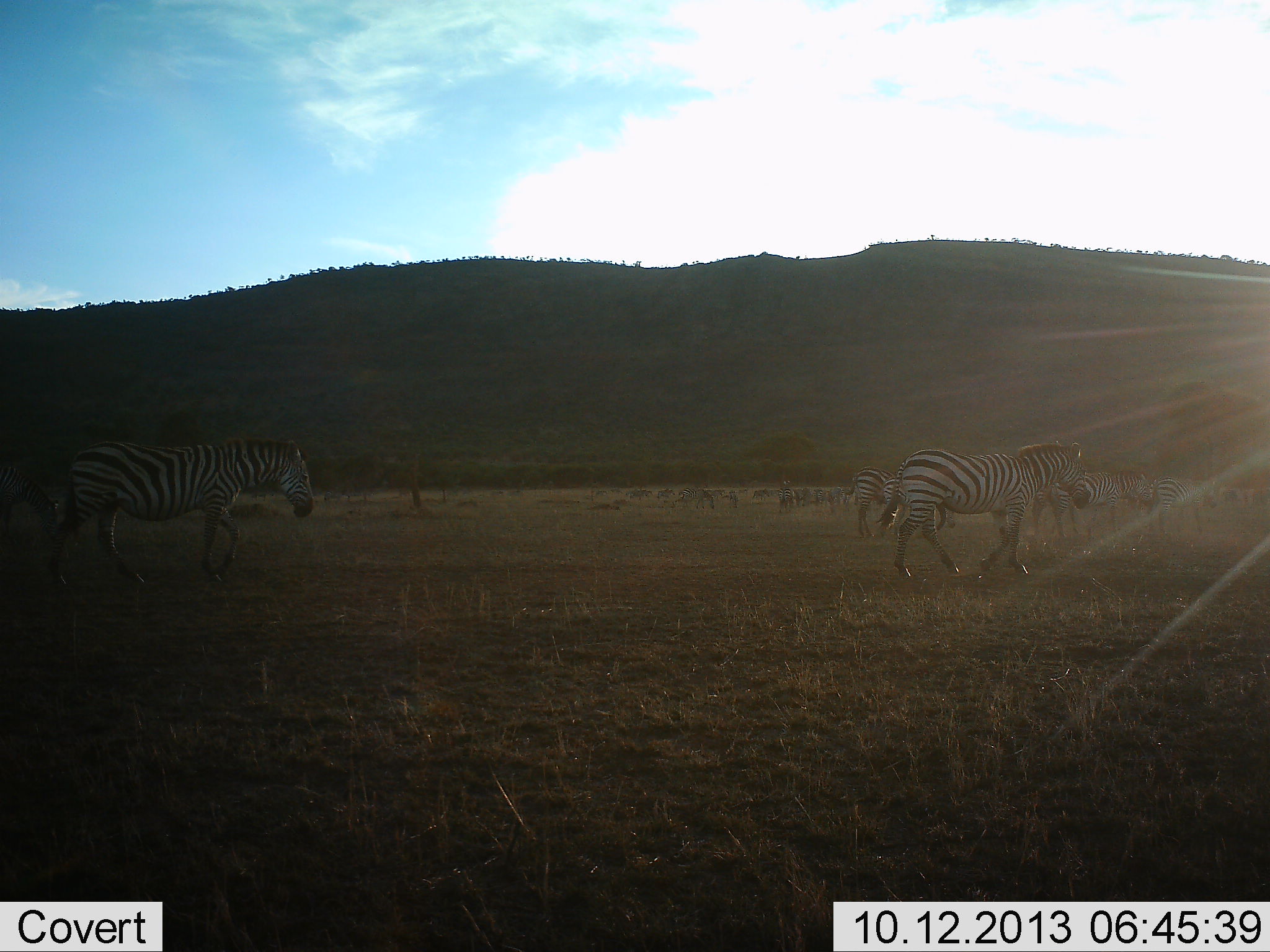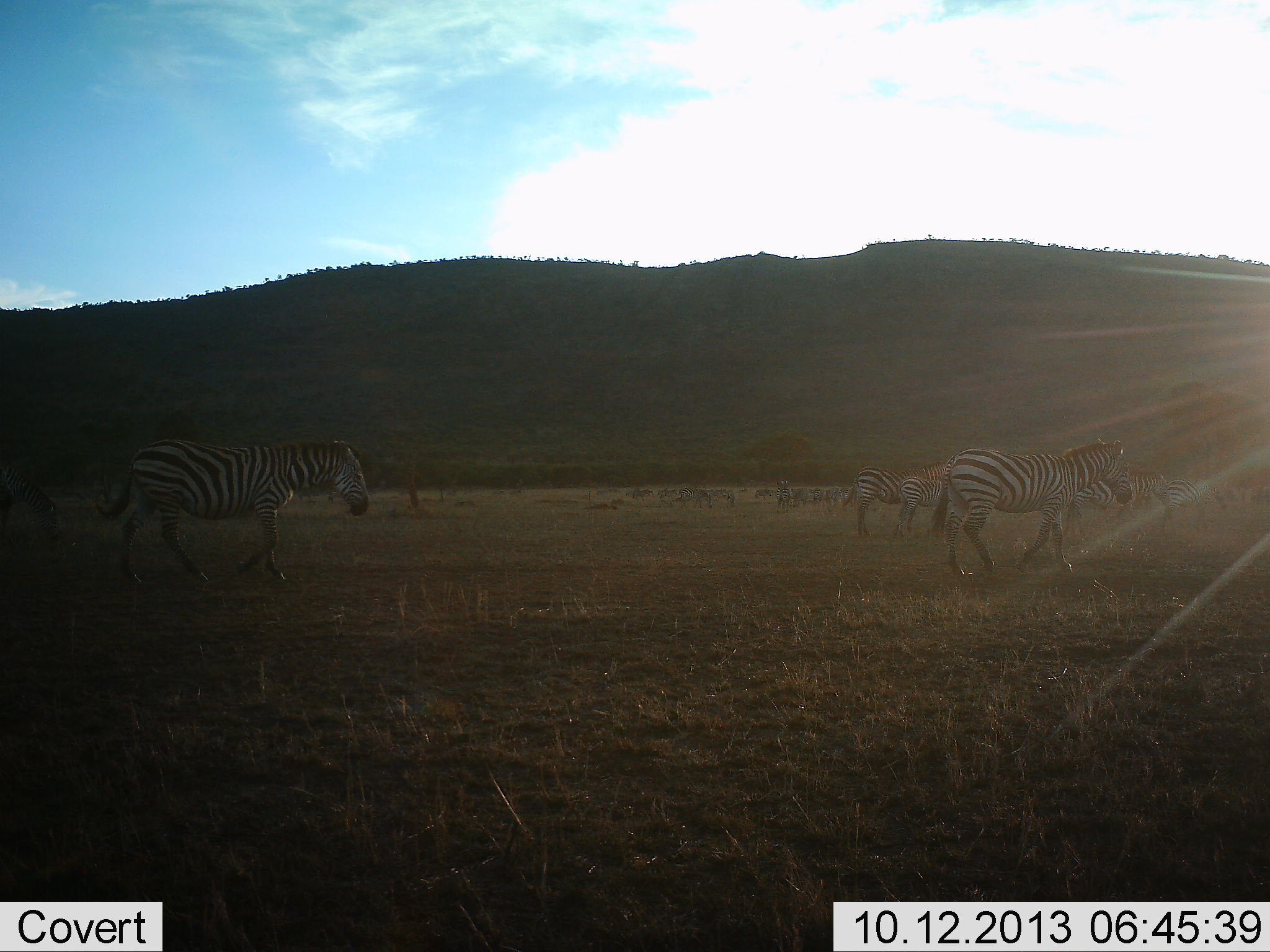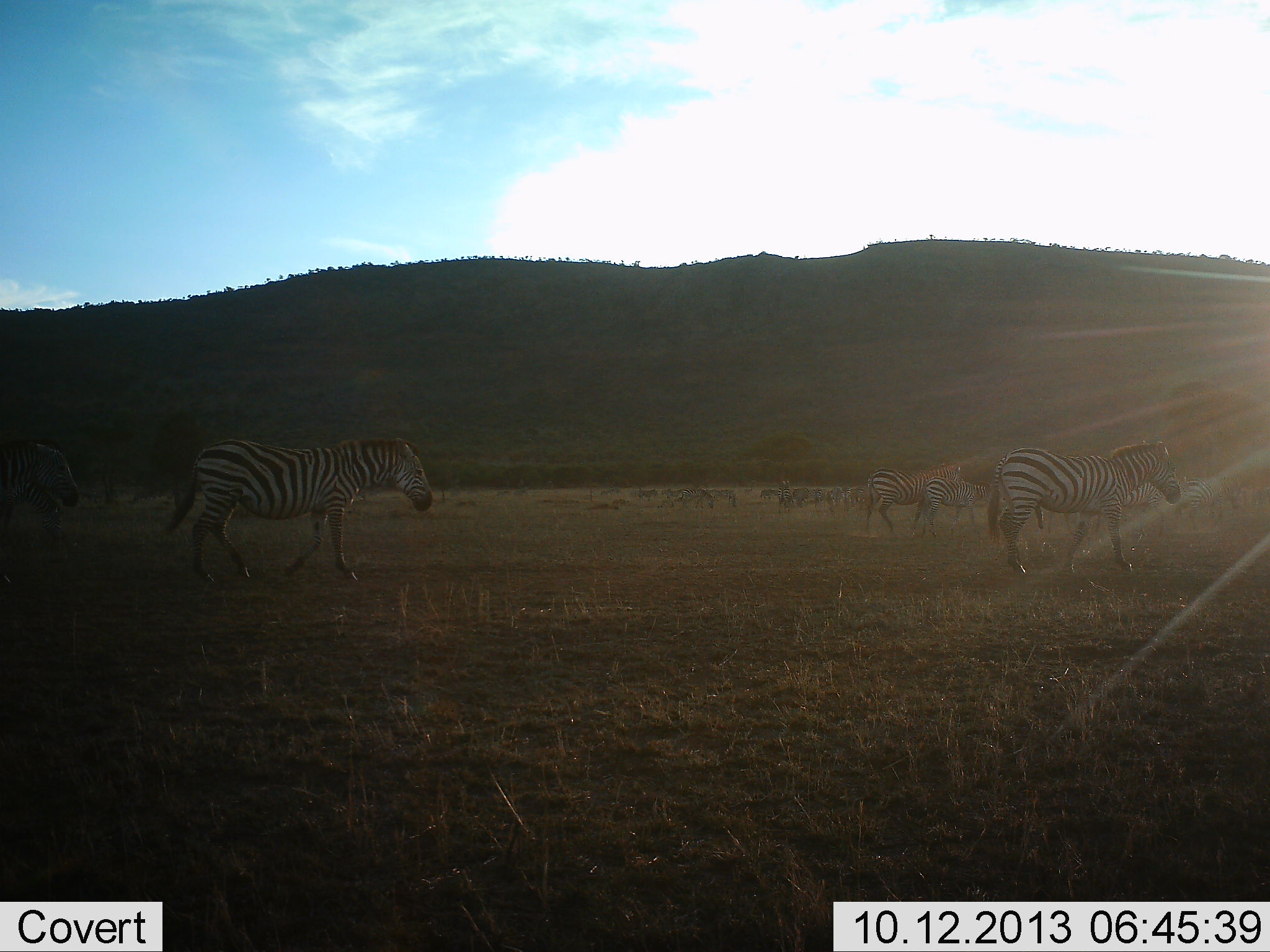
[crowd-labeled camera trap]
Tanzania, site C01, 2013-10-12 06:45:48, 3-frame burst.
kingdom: Animalia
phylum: Chordata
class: Mammalia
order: Perissodactyla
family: Equidae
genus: Equus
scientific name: Equus quagga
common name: plains zebra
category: zebra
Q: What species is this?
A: Zebra (plains zebra) (Equus quagga).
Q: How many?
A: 11-50.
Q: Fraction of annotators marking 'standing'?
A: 39%.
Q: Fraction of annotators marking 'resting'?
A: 3%.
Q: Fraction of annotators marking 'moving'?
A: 100%.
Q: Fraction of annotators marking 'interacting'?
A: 3%.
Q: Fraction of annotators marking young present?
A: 0%.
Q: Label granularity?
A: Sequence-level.